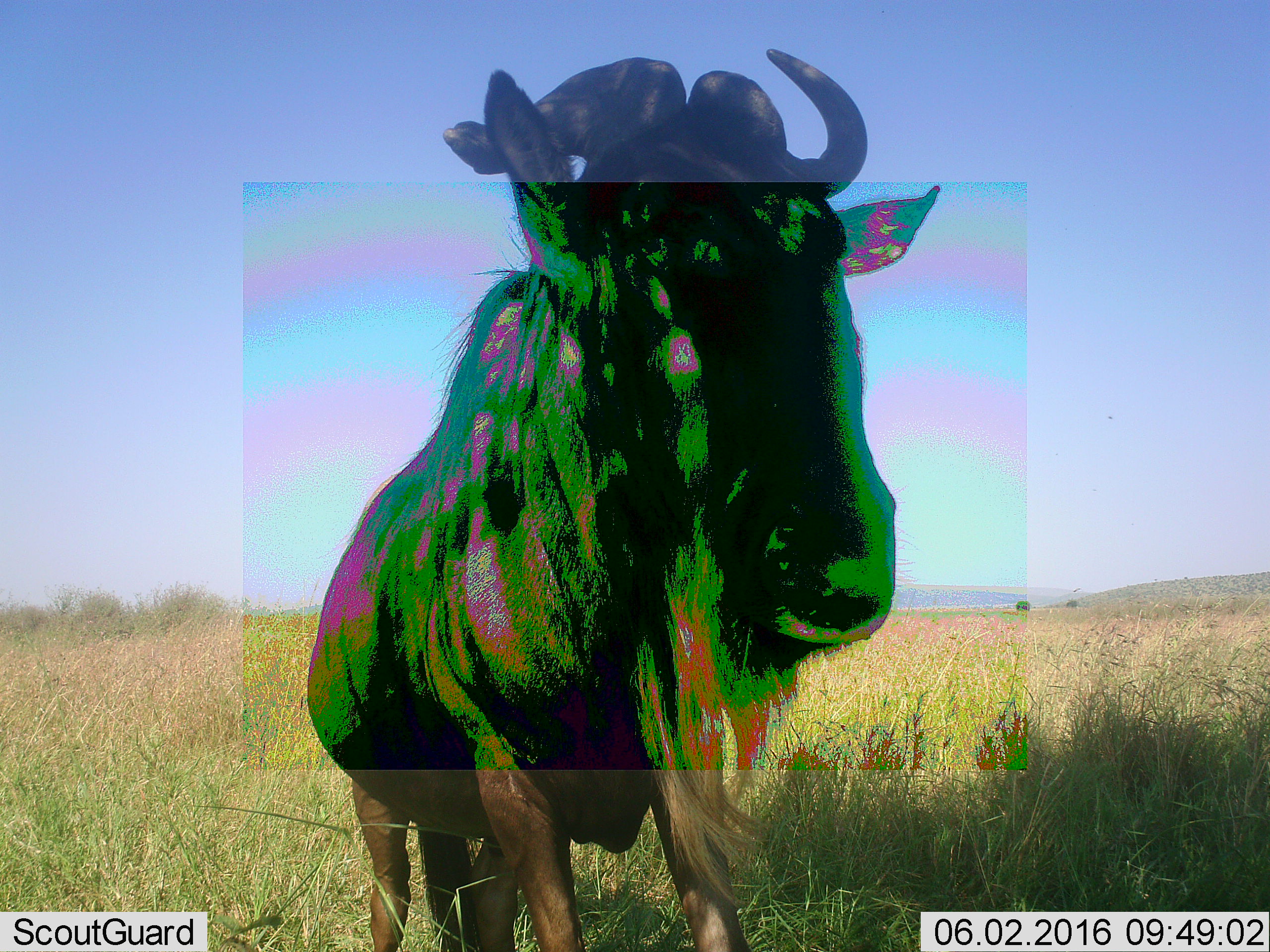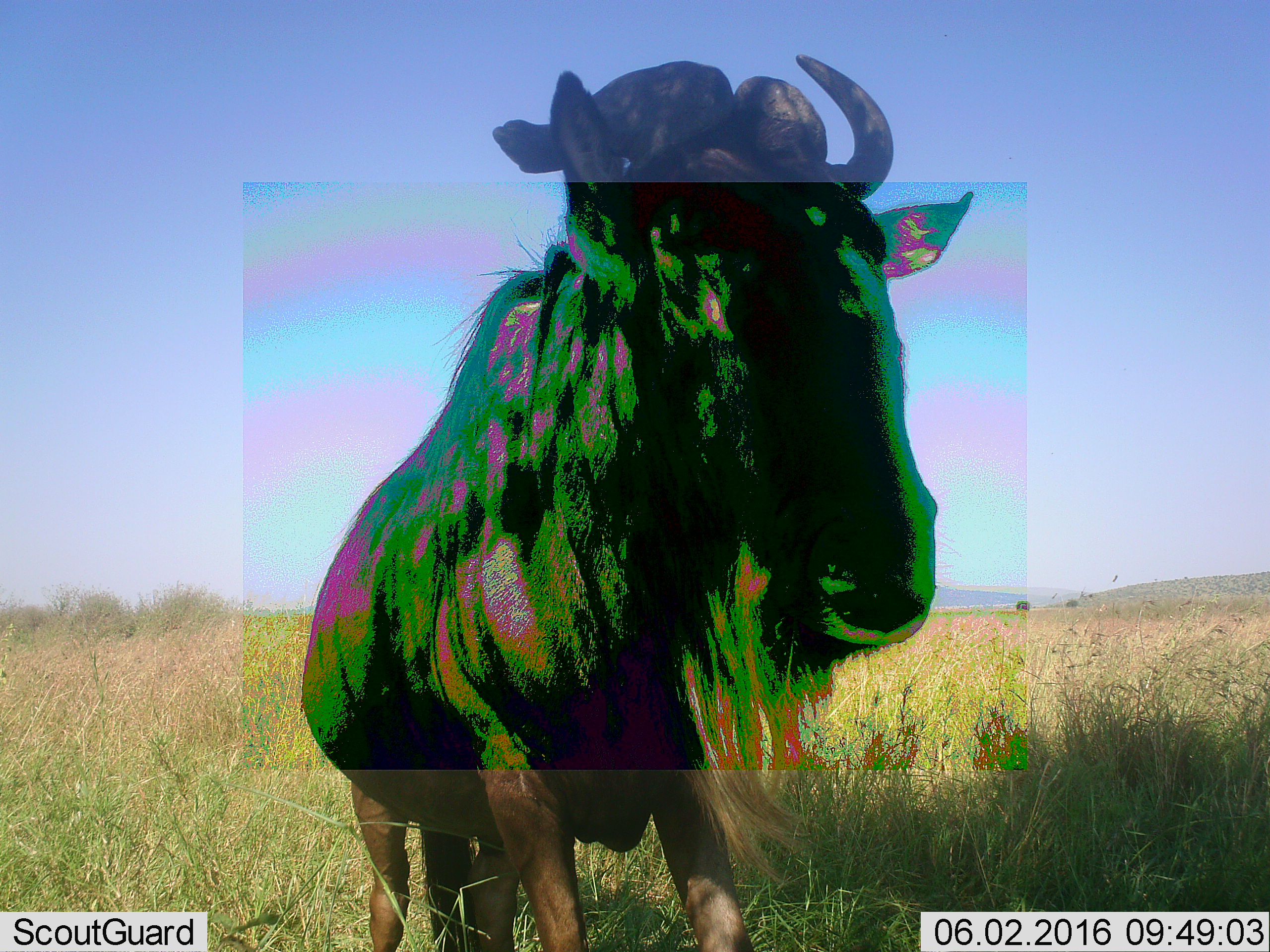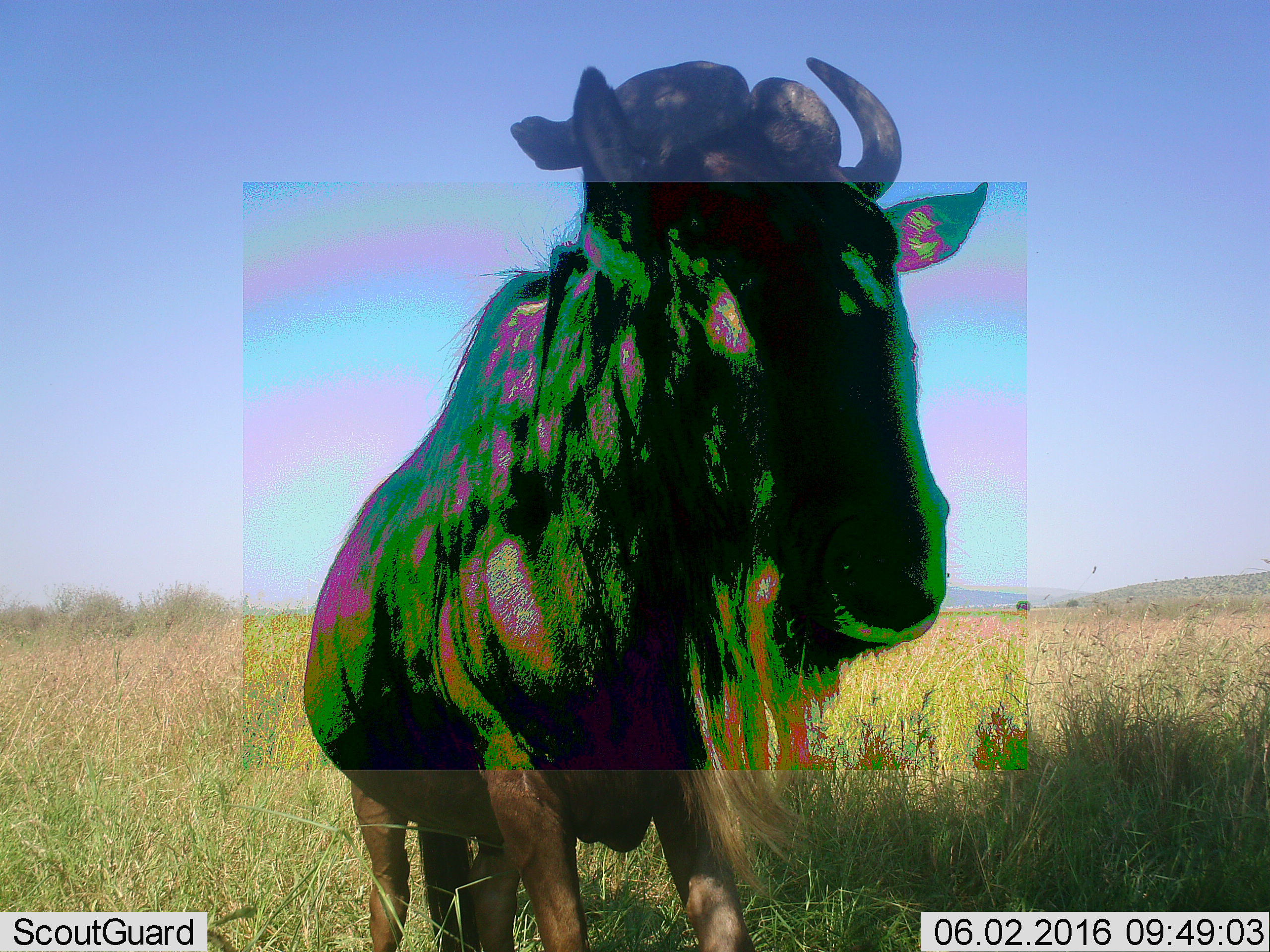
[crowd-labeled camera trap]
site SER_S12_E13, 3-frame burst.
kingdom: Animalia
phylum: Chordata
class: Mammalia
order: Artiodactyla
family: Bovidae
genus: Connochaetes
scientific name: Connochaetes taurinus taurinus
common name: blue wildebeest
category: wildebeestblue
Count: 1.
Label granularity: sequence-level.